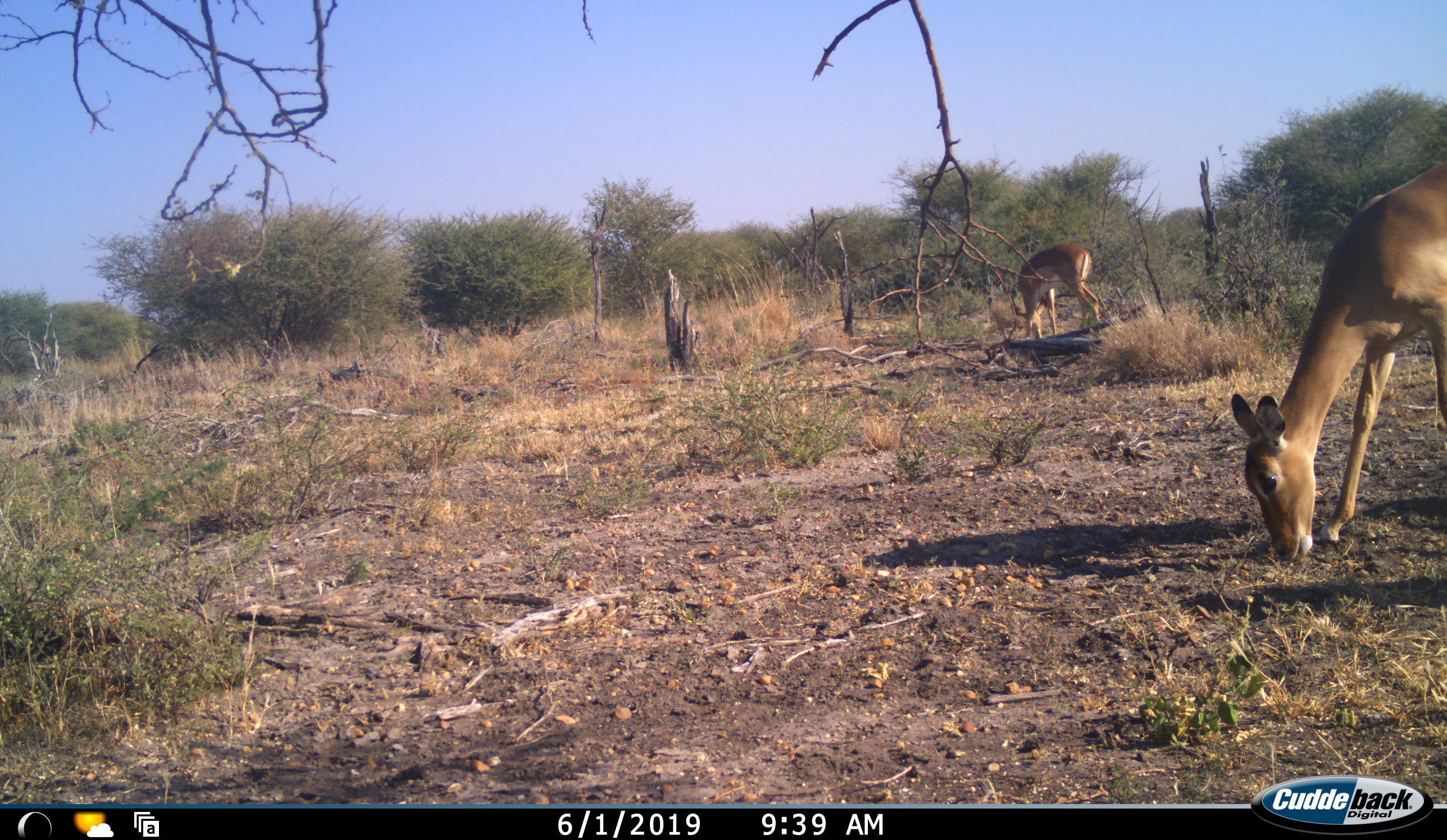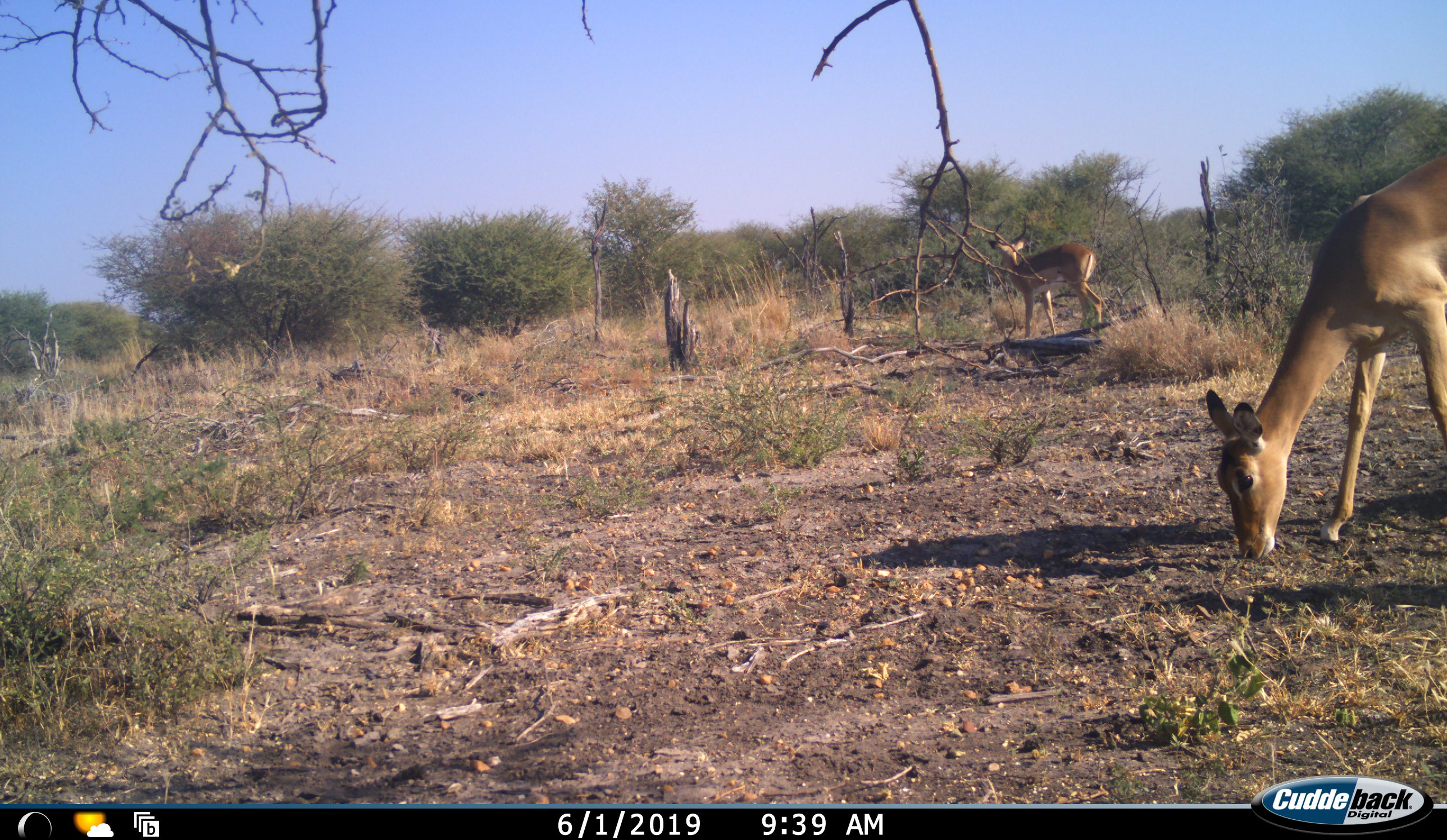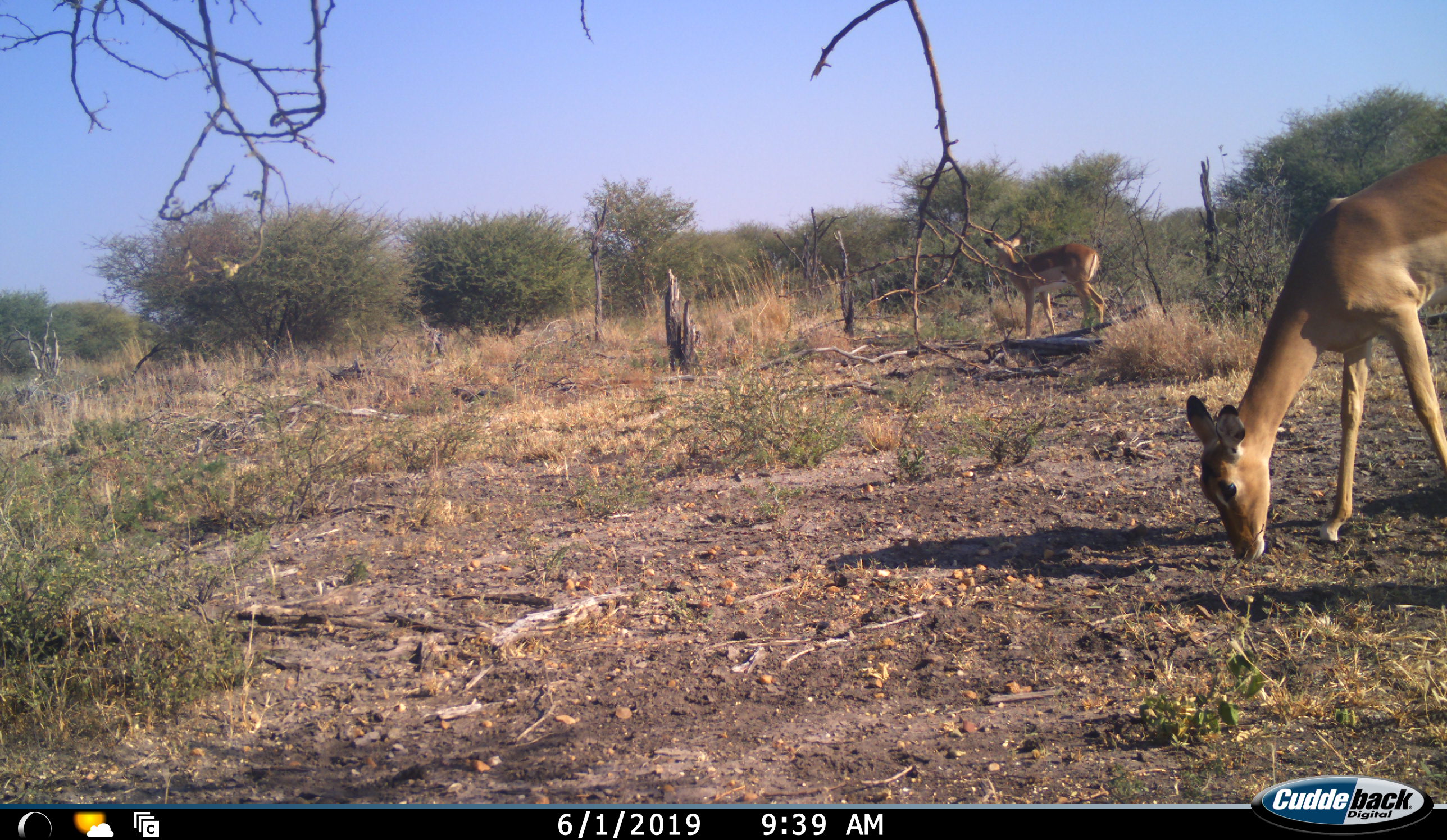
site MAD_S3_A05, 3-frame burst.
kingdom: Animalia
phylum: Chordata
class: Mammalia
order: Artiodactyla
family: Bovidae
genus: Aepyceros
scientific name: Aepyceros melampus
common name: impala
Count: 2.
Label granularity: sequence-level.